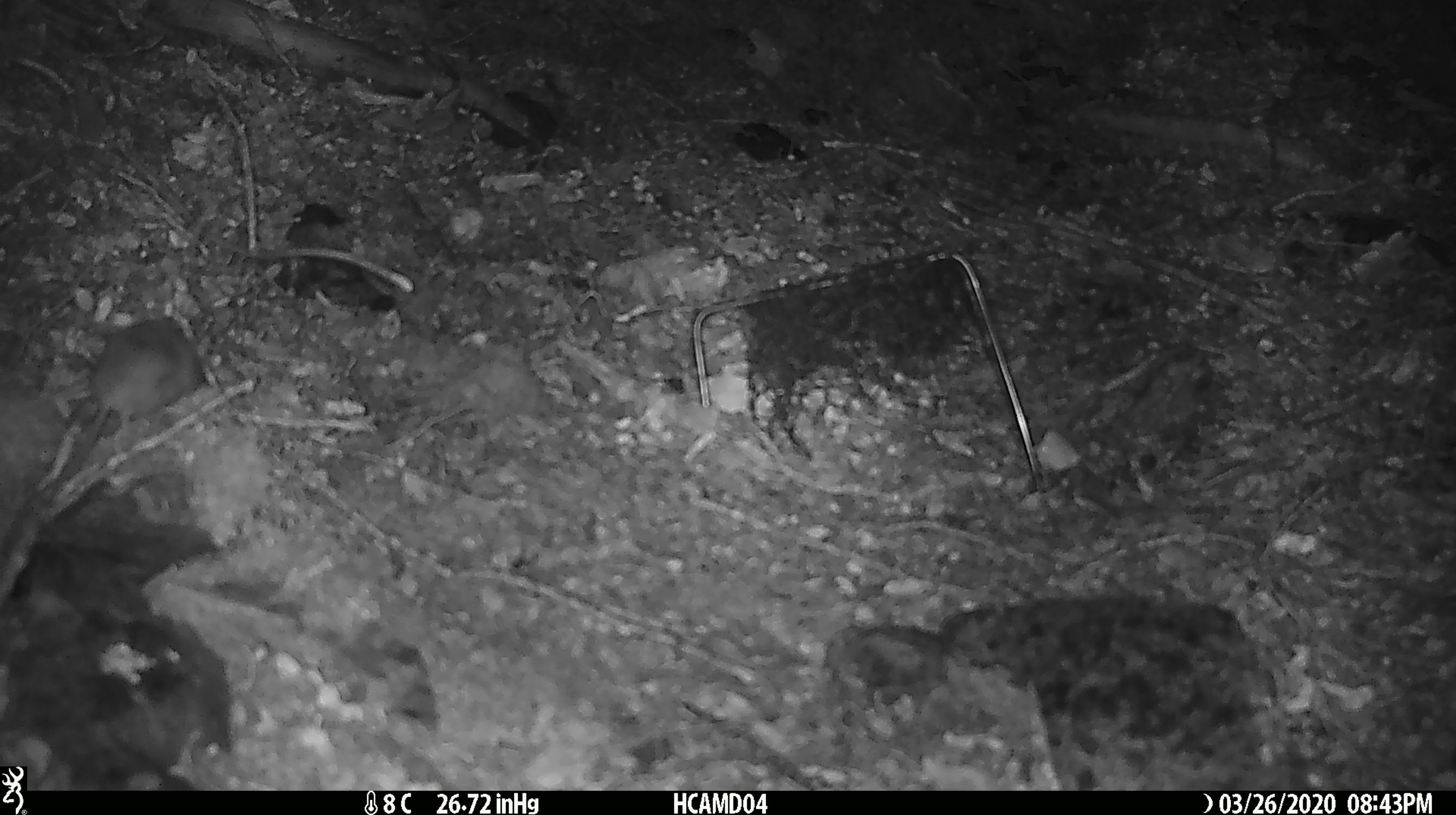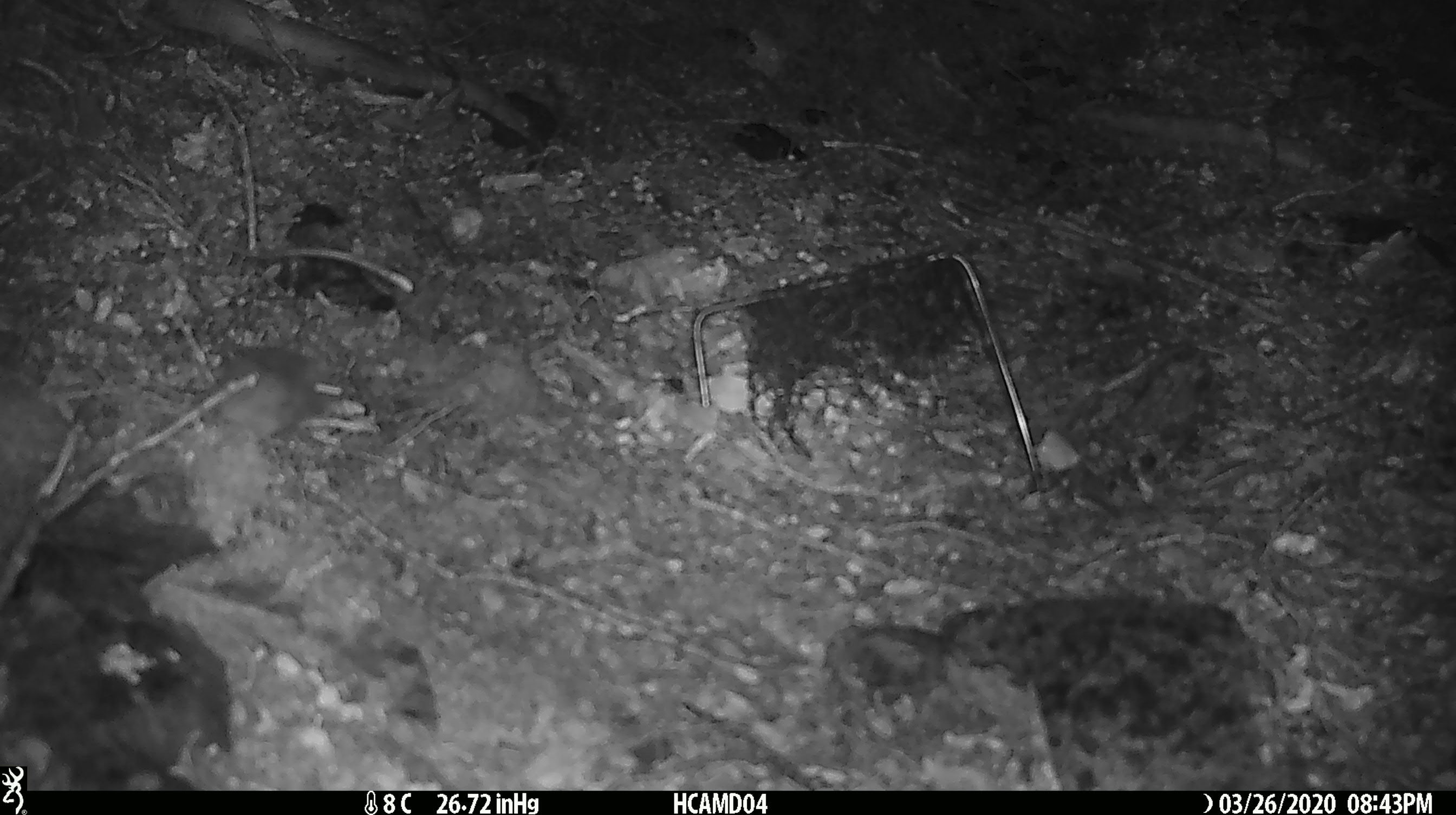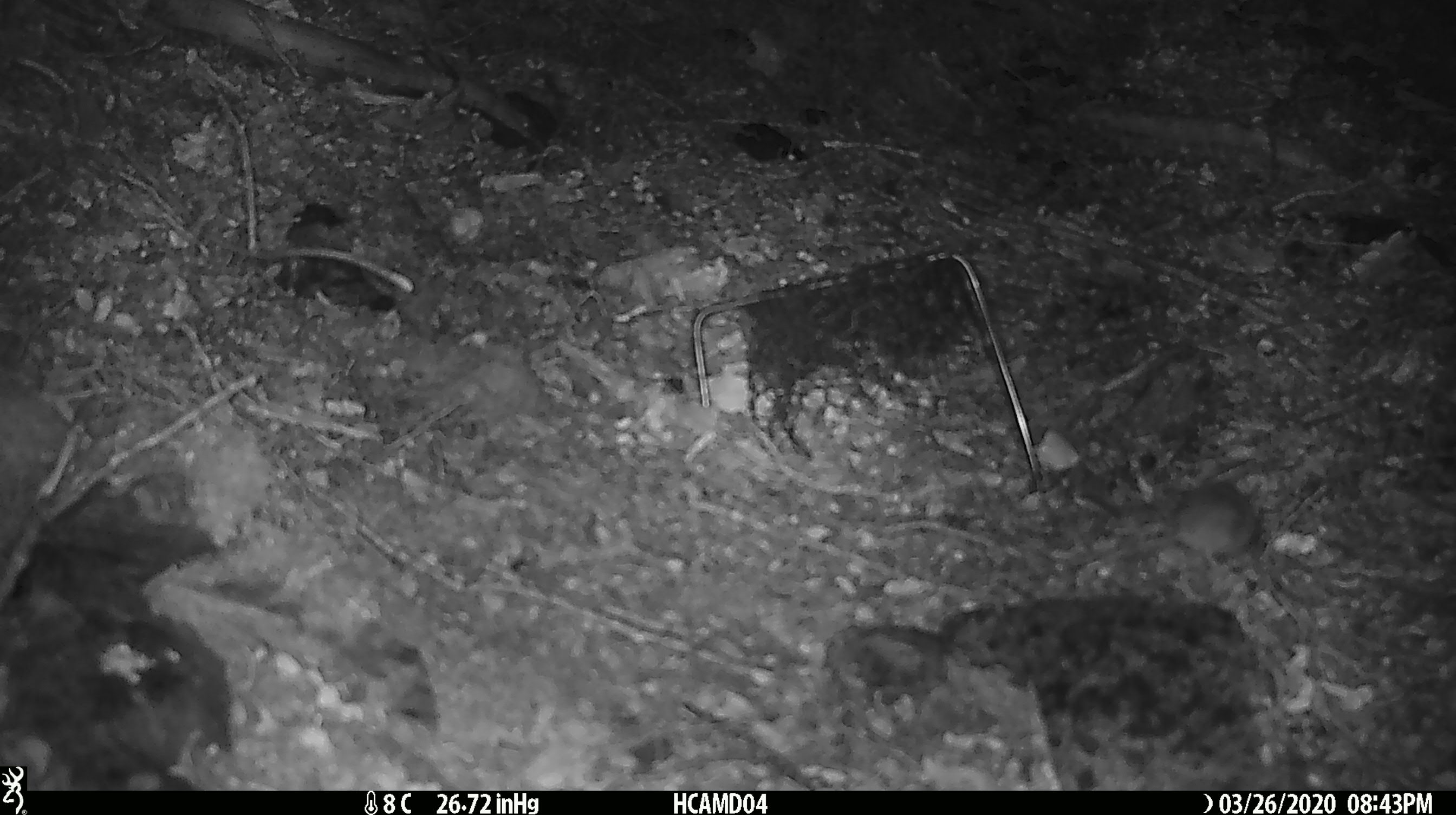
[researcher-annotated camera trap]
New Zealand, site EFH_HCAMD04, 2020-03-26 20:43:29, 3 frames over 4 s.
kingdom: Animalia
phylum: Chordata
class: Mammalia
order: Rodentia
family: Muridae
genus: Mus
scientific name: Mus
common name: mouse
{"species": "mouse (Mus)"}